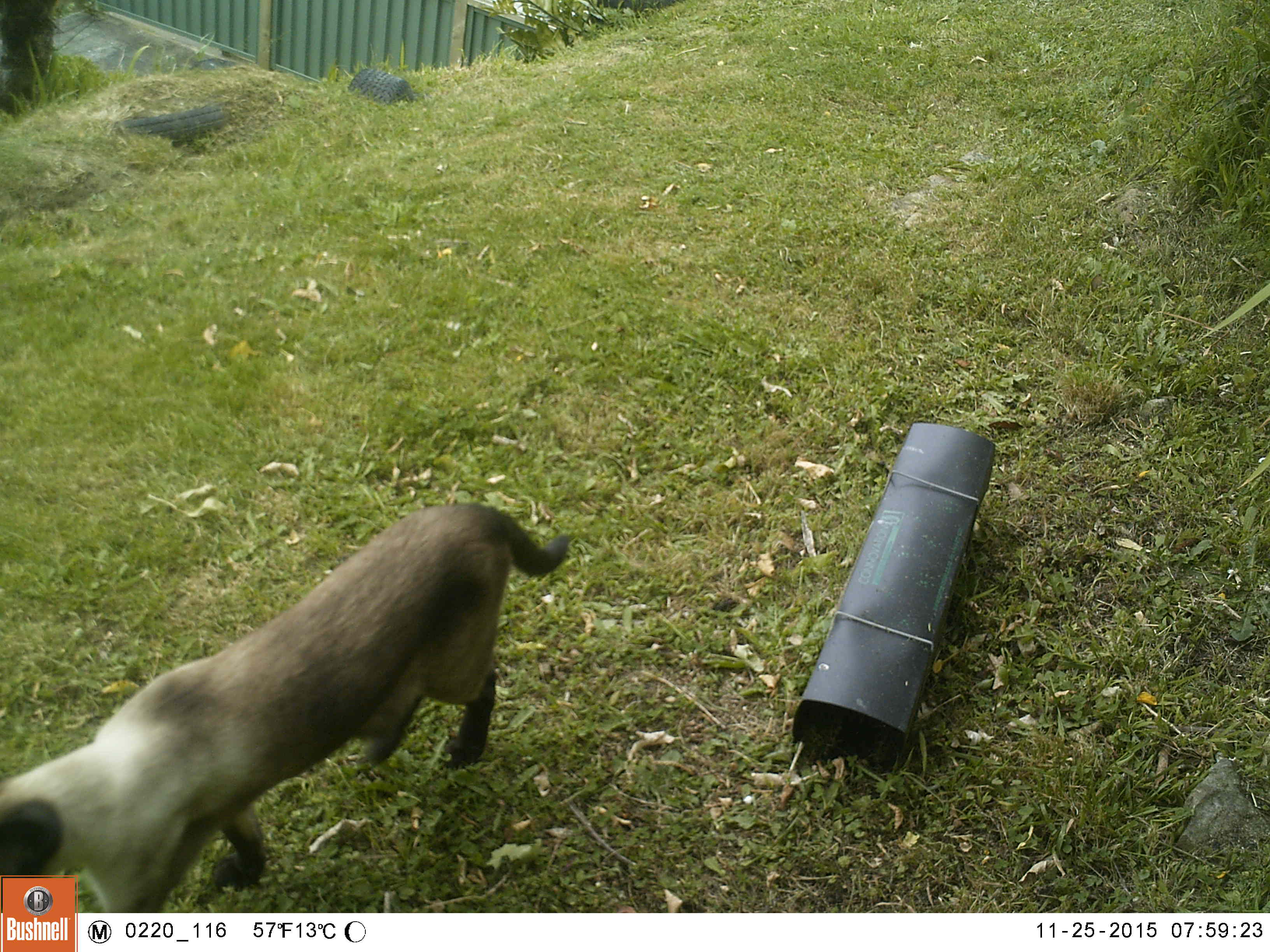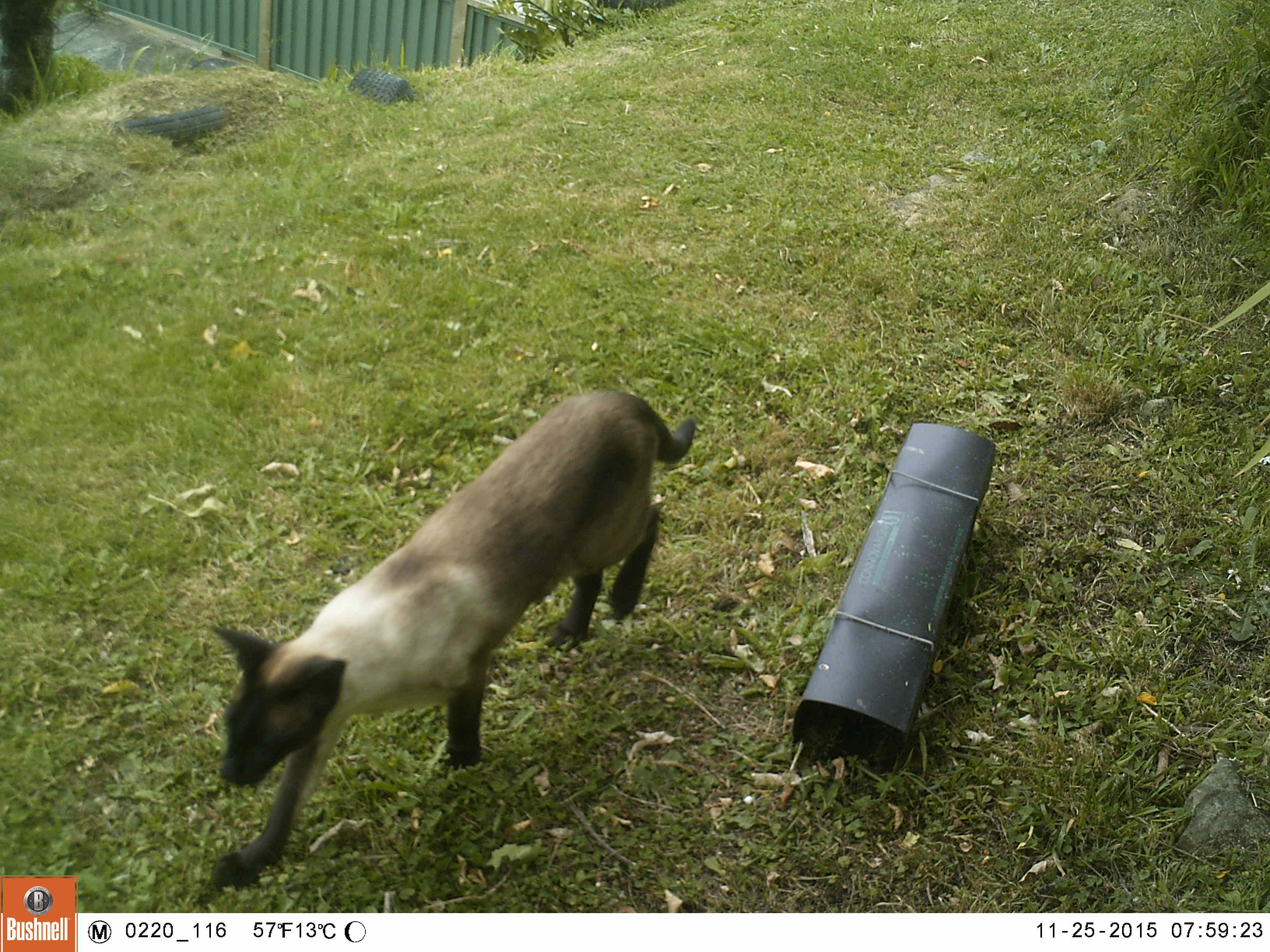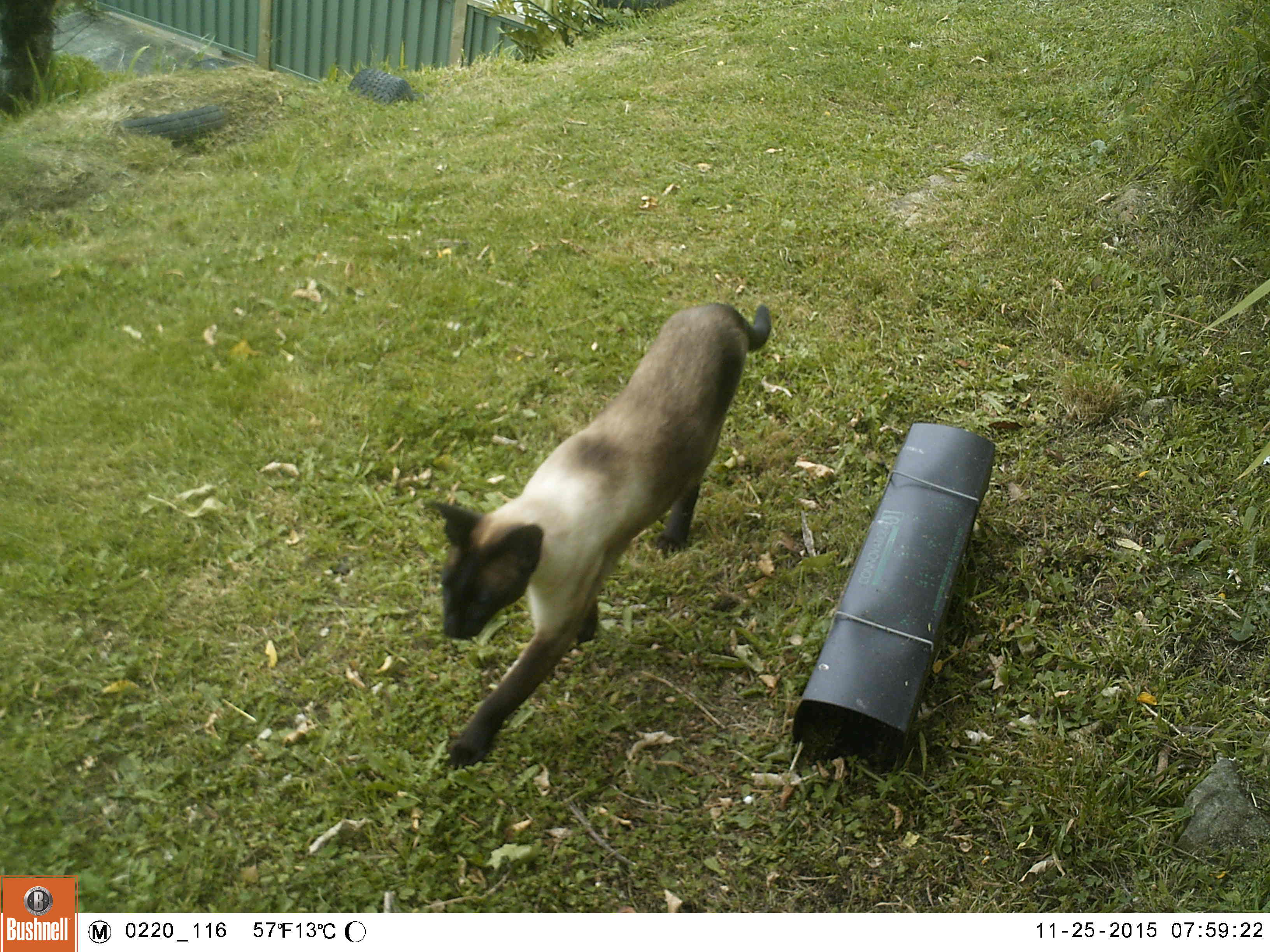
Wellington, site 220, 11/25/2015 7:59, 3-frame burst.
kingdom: Animalia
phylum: Chordata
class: Mammalia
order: Carnivora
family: Felidae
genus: Felis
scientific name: Felis catus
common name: cat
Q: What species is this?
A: Cat (Felis catus).